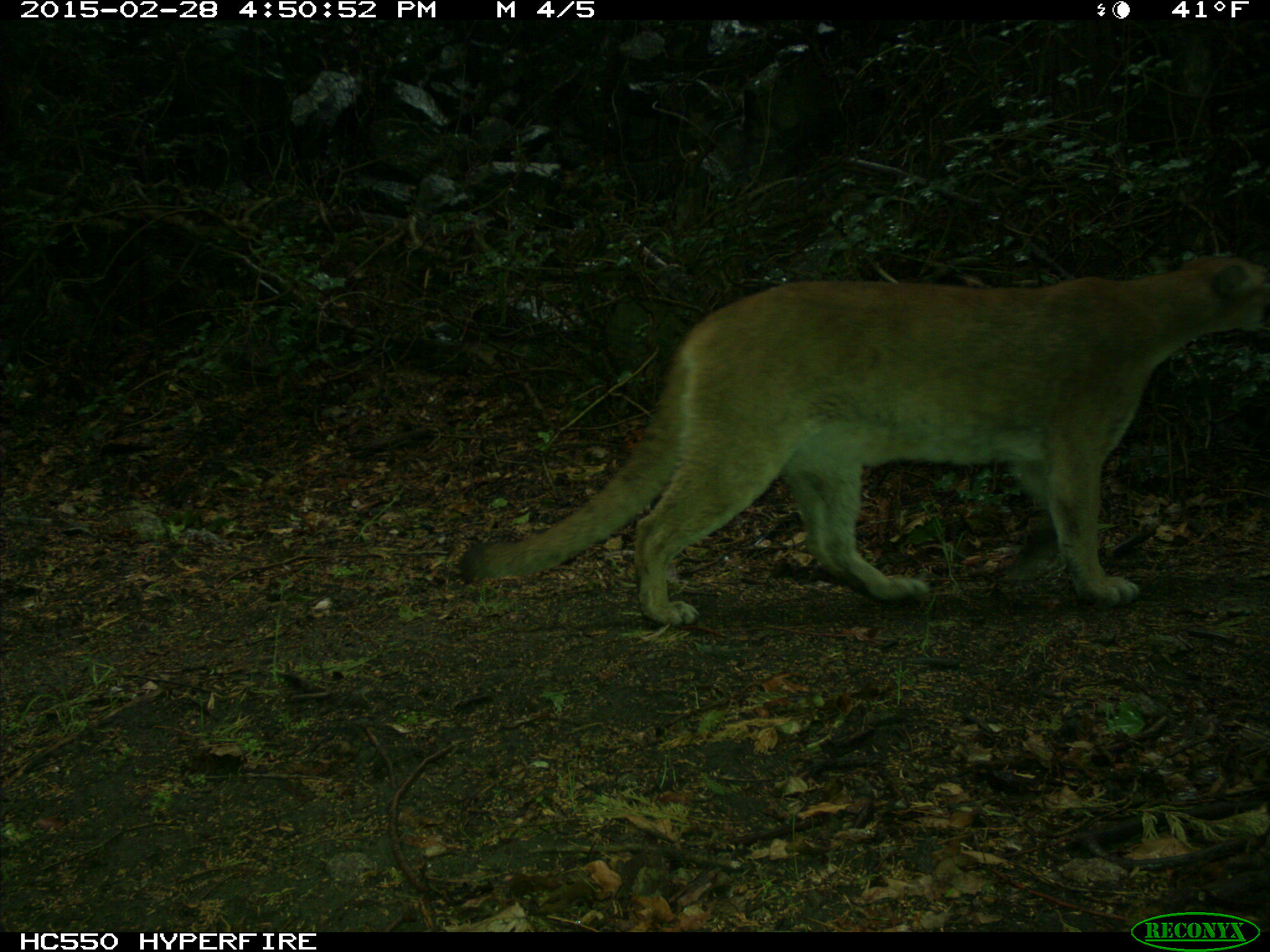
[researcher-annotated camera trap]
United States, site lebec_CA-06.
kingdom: Animalia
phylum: Chordata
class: Mammalia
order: Carnivora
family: Felidae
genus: Puma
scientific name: Puma concolor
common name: mountain lion